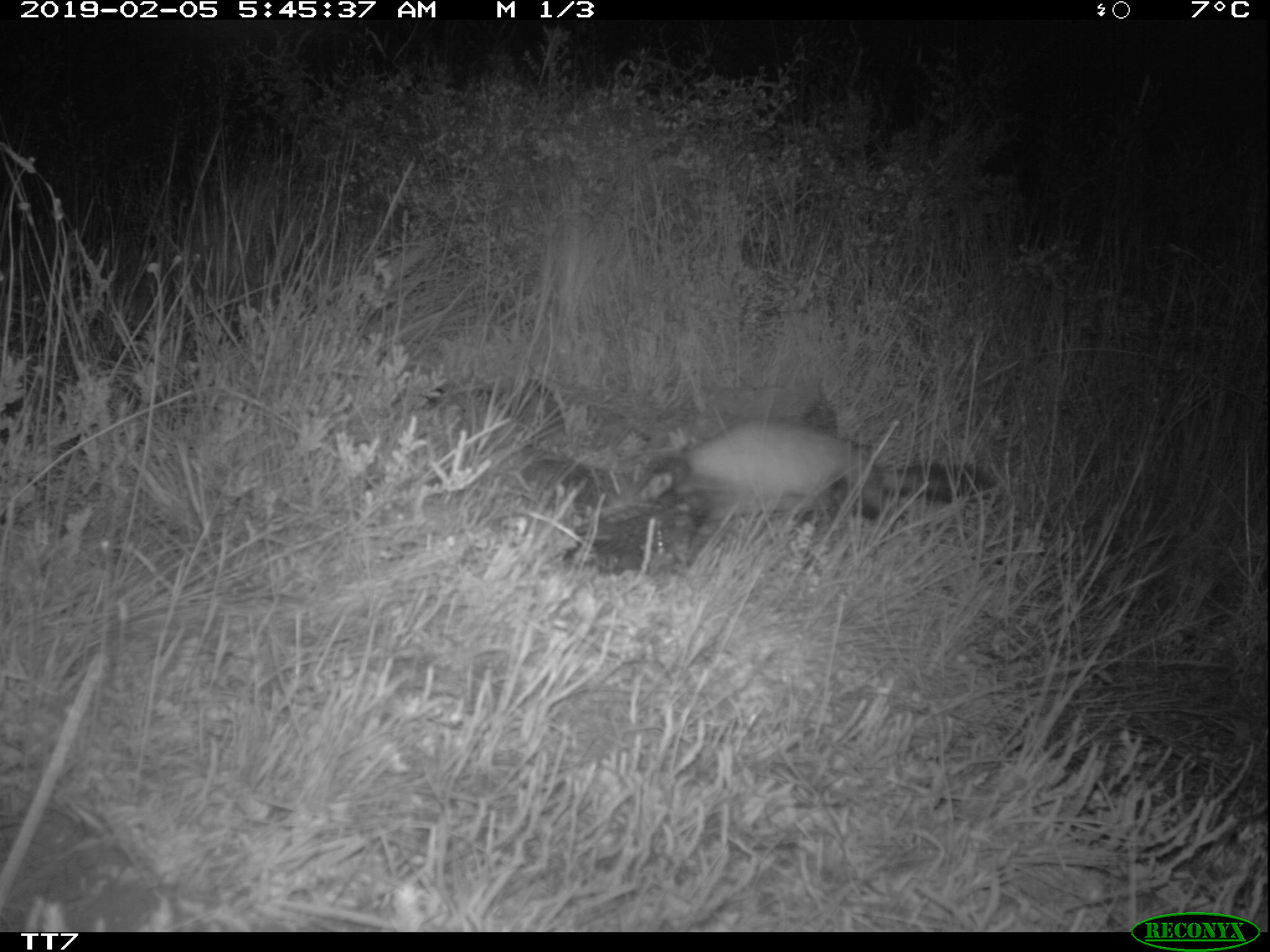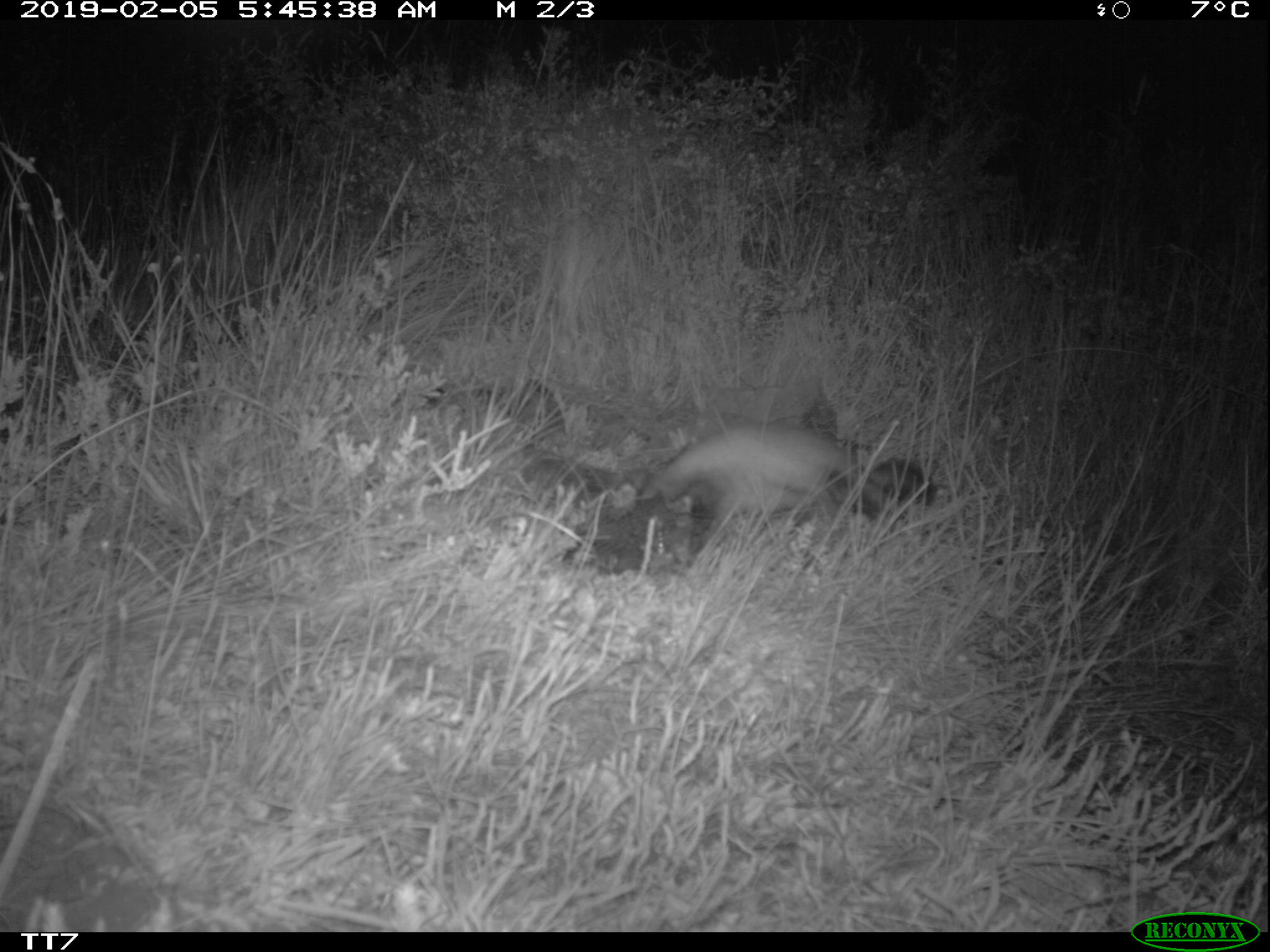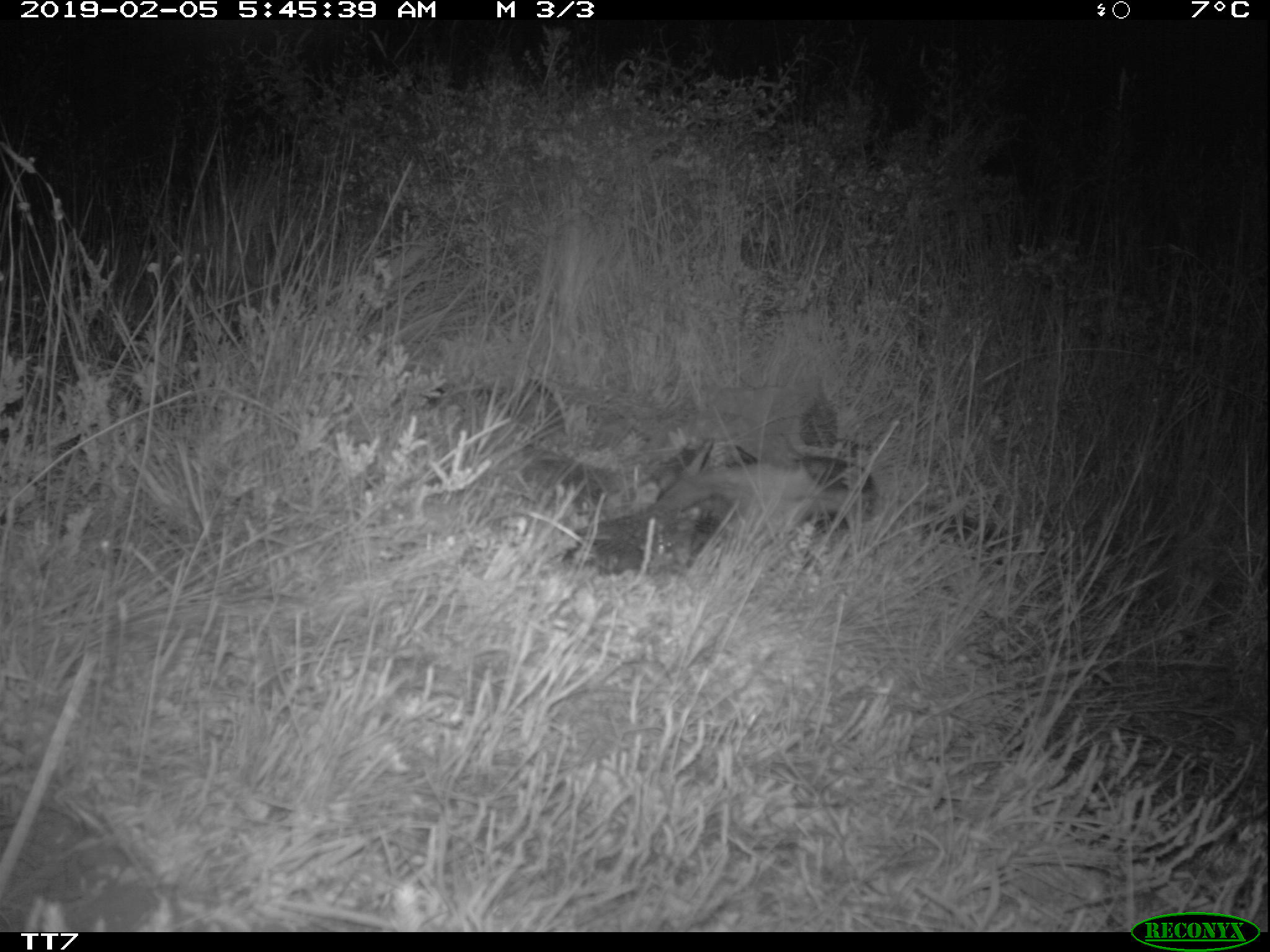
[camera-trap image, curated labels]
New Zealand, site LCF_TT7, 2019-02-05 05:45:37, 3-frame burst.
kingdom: Animalia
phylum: Chordata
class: Mammalia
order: Carnivora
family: Mustelidae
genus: Mustela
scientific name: Mustela furo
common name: ferret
Ferret (Mustela furo).